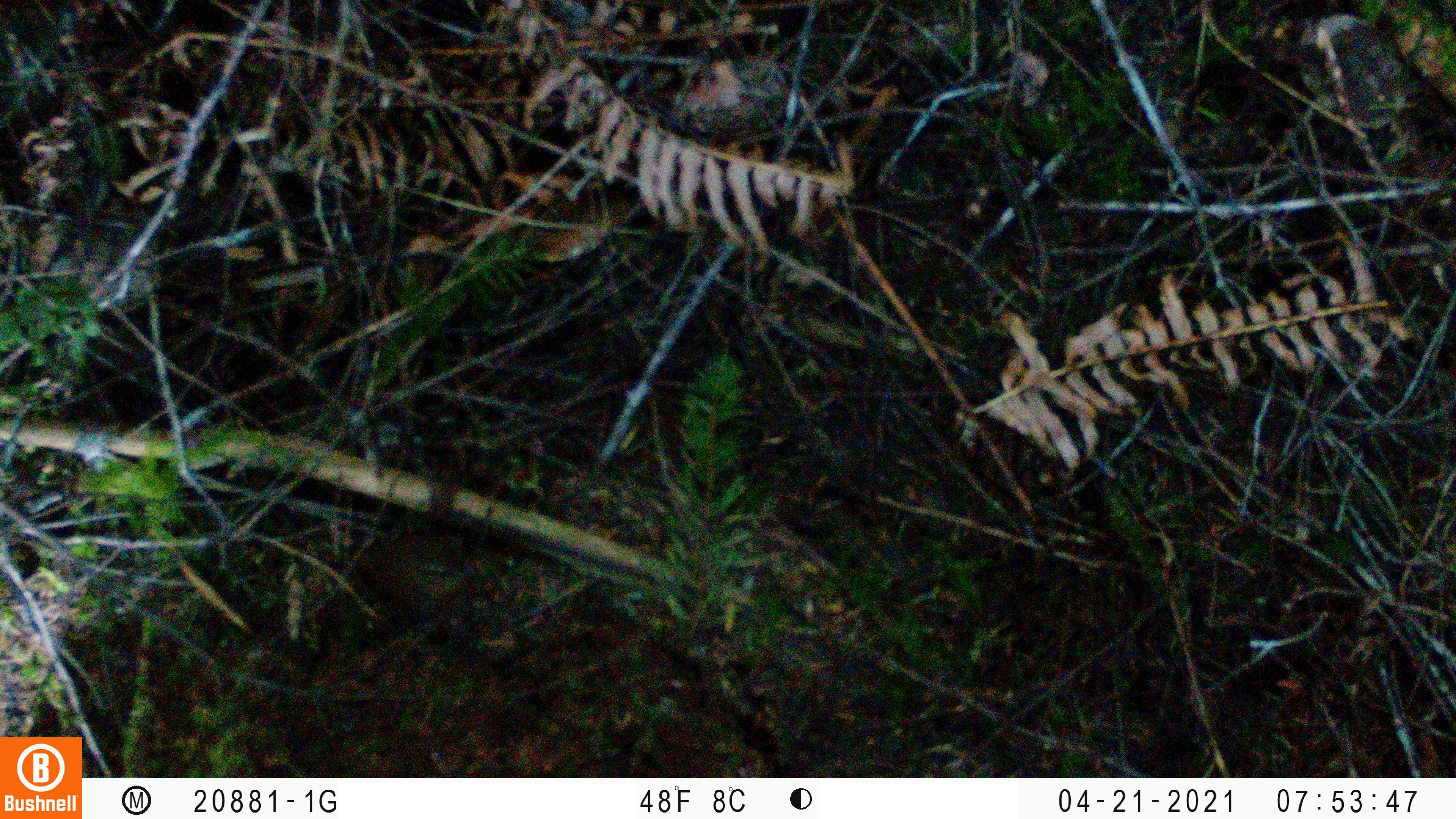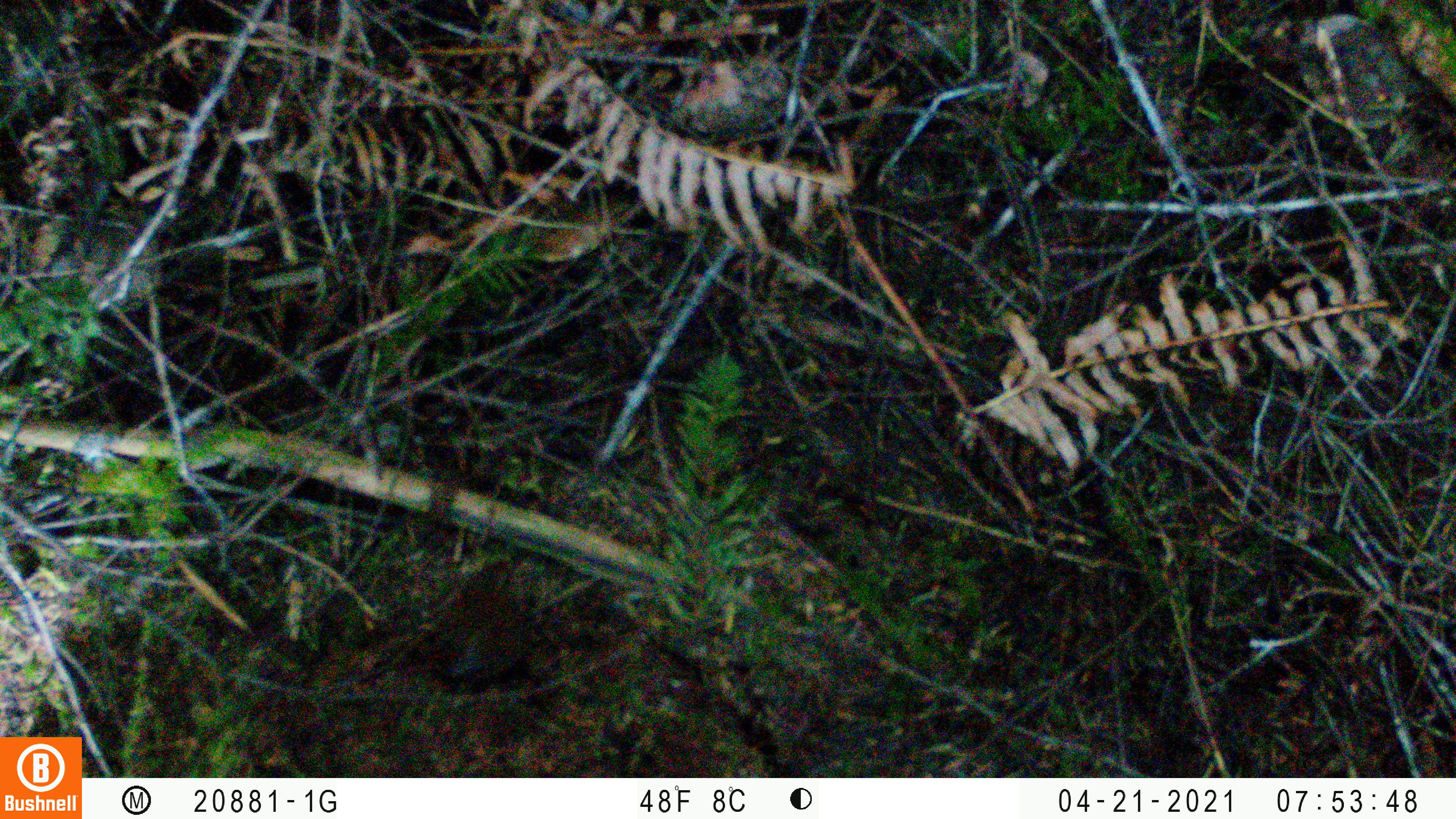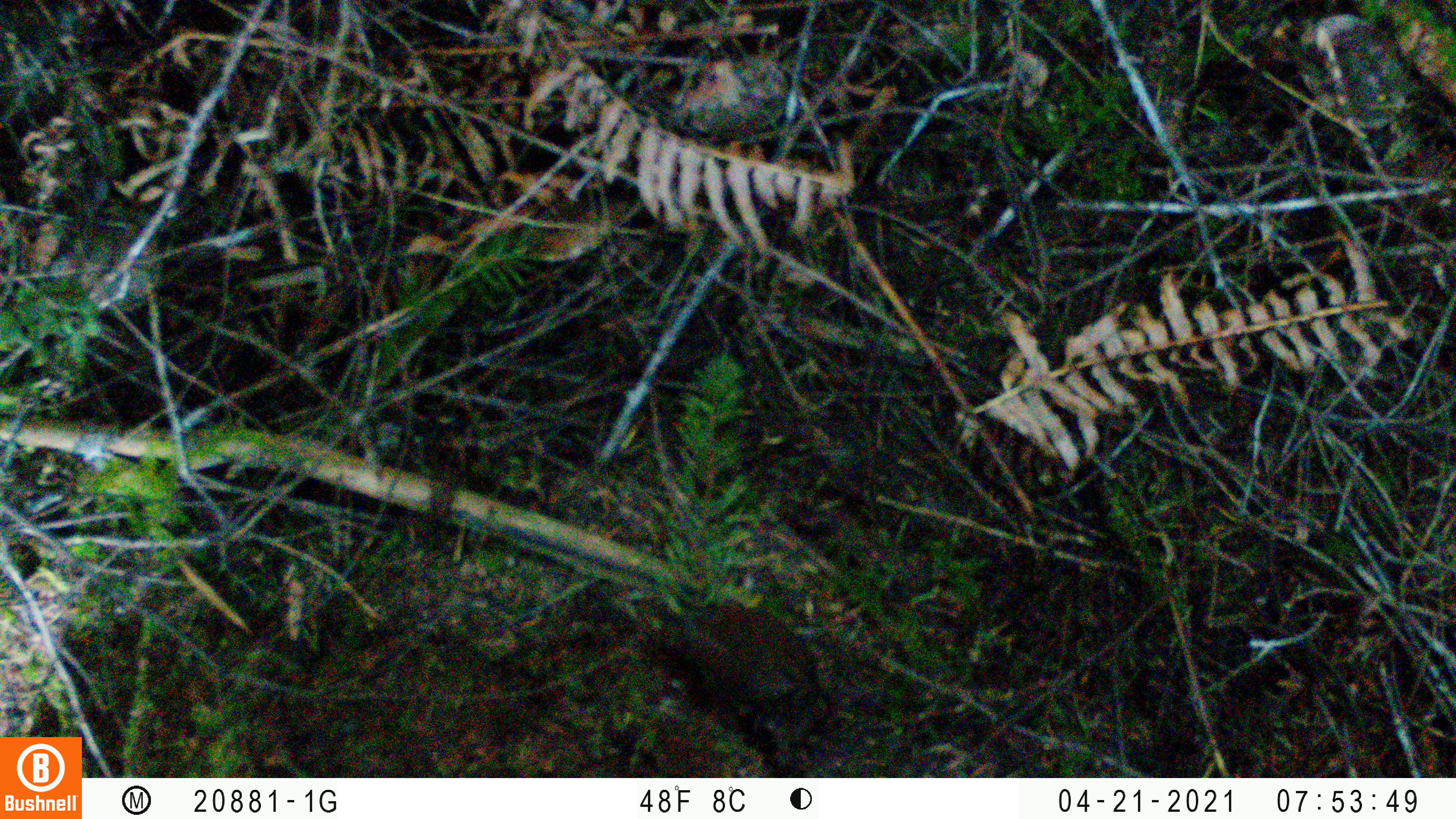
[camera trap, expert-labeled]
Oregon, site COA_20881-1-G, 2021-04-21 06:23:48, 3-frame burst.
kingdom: Animalia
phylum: Chordata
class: Aves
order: Passeriformes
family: Troglodytidae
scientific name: Troglodytidae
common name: wrens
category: troglodytidae family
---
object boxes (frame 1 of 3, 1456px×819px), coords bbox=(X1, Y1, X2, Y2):
troglodytidae family: bbox=(338, 518, 498, 643)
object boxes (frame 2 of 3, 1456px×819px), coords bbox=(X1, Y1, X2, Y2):
troglodytidae family: bbox=(398, 536, 556, 717)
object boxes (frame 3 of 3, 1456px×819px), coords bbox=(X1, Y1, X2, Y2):
troglodytidae family: bbox=(611, 567, 842, 751)